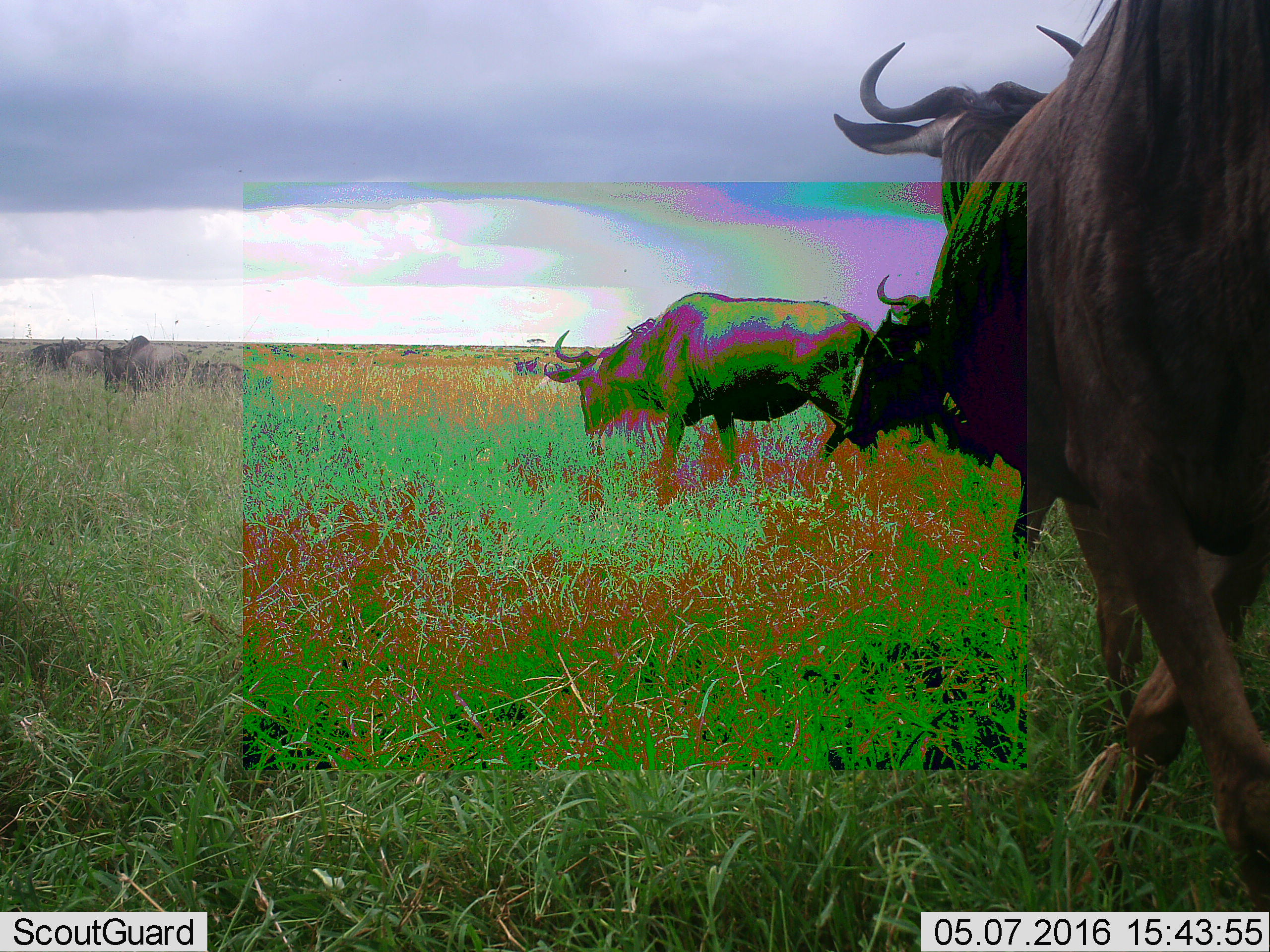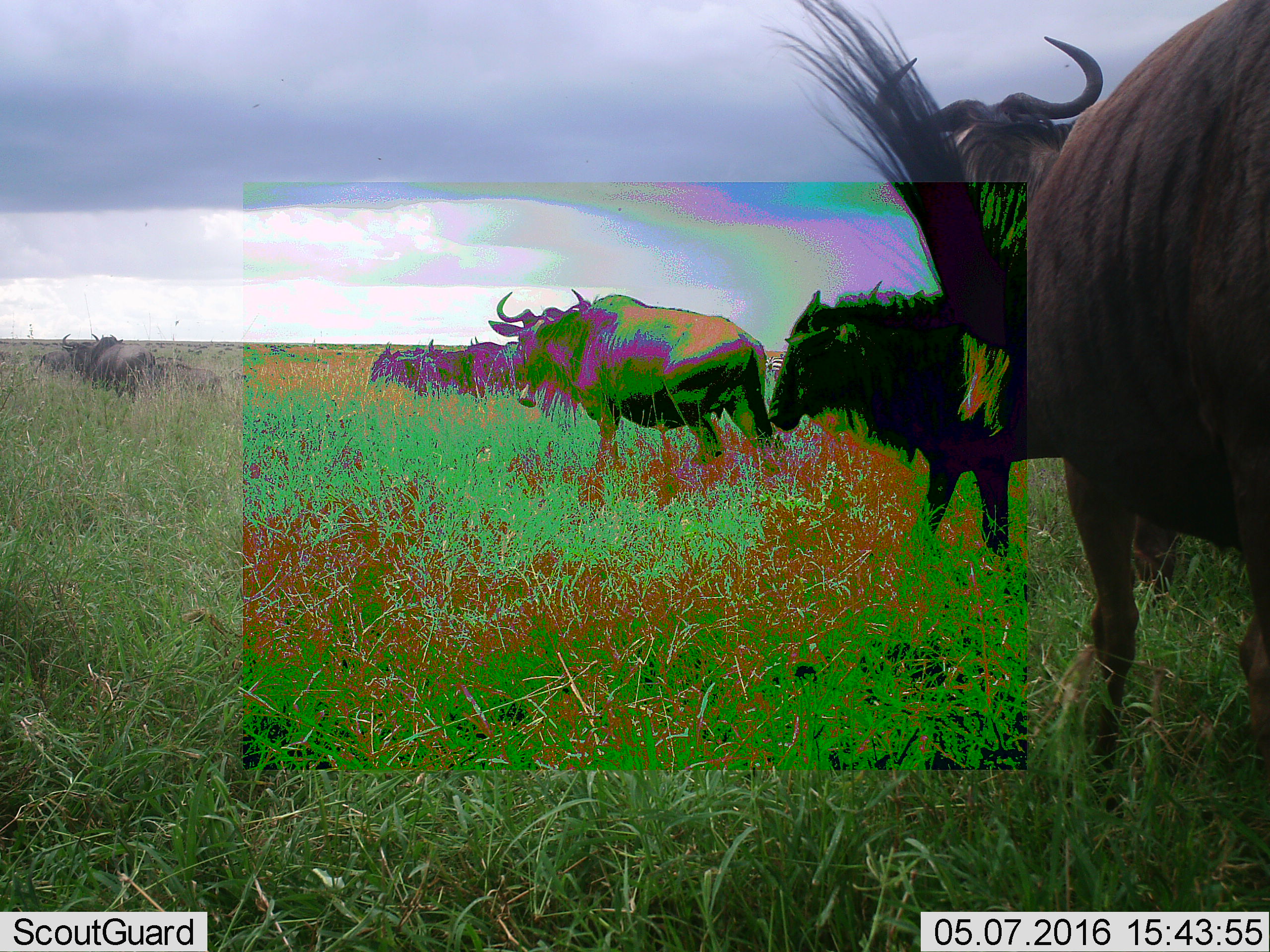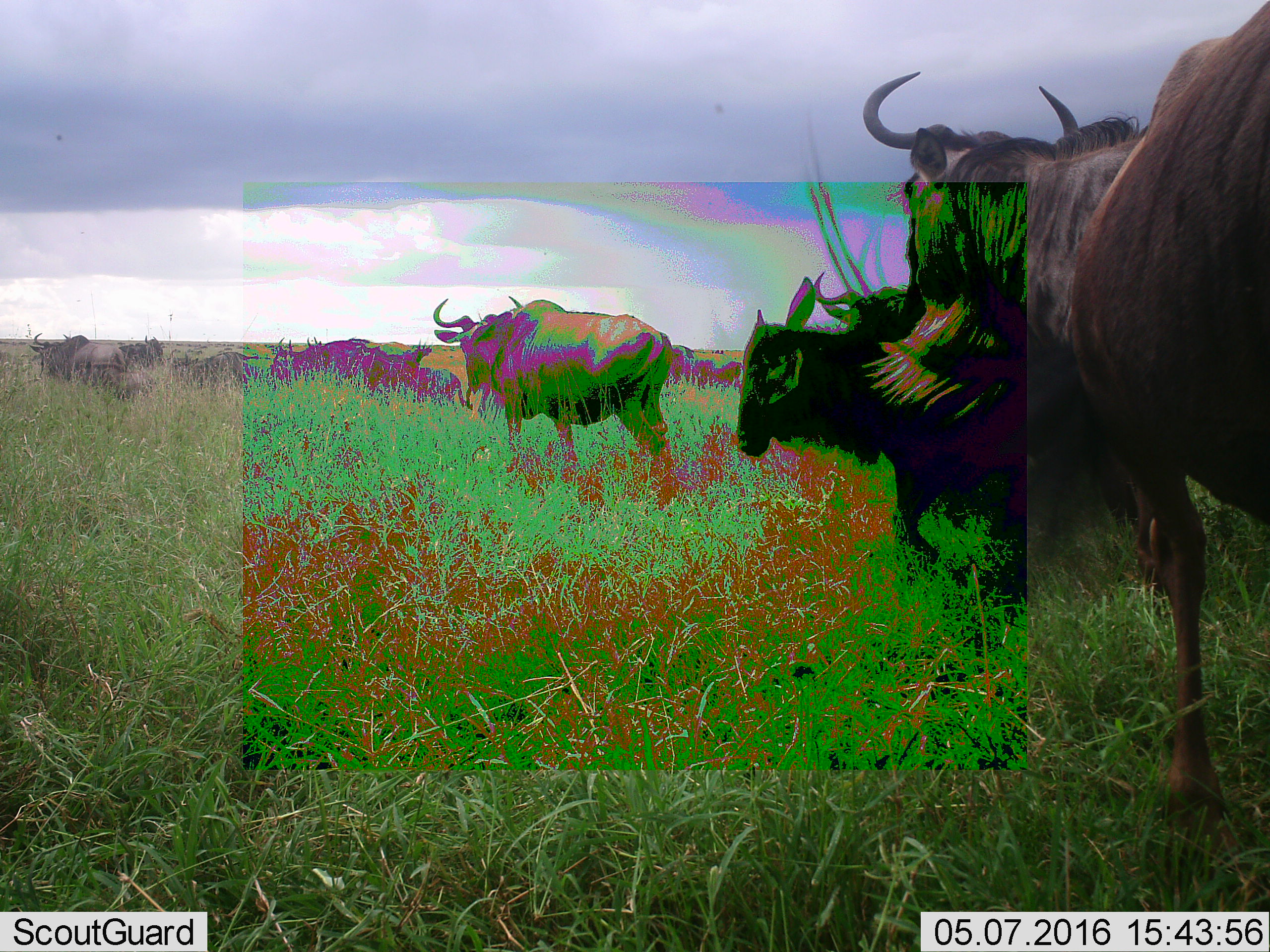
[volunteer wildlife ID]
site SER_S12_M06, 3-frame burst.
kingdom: Animalia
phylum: Chordata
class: Mammalia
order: Artiodactyla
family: Bovidae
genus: Connochaetes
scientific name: Connochaetes taurinus taurinus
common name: blue wildebeest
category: wildebeestblue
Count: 11-50.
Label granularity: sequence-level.